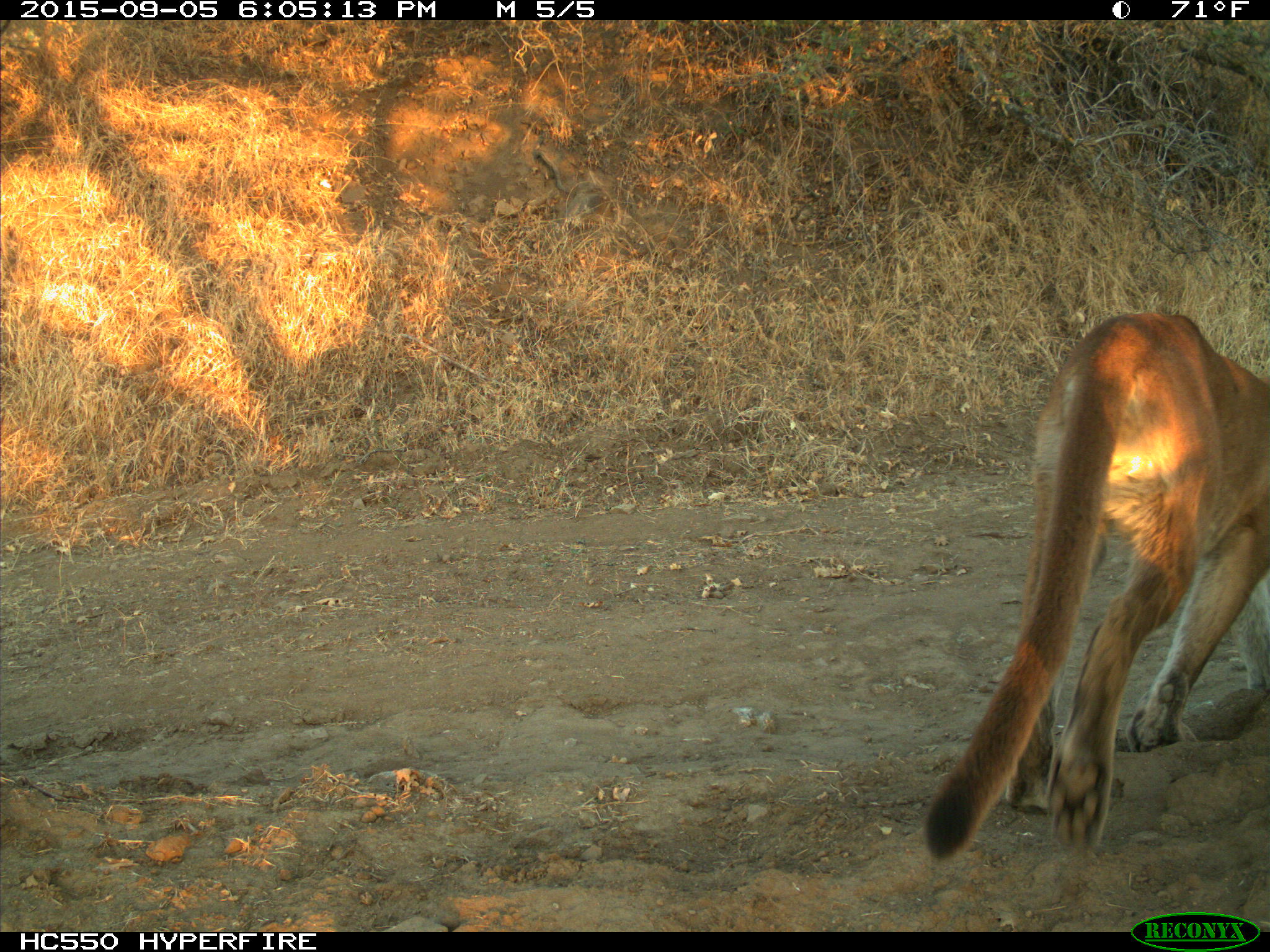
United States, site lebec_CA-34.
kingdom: Animalia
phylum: Chordata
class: Mammalia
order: Carnivora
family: Felidae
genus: Puma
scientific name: Puma concolor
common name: mountain lion